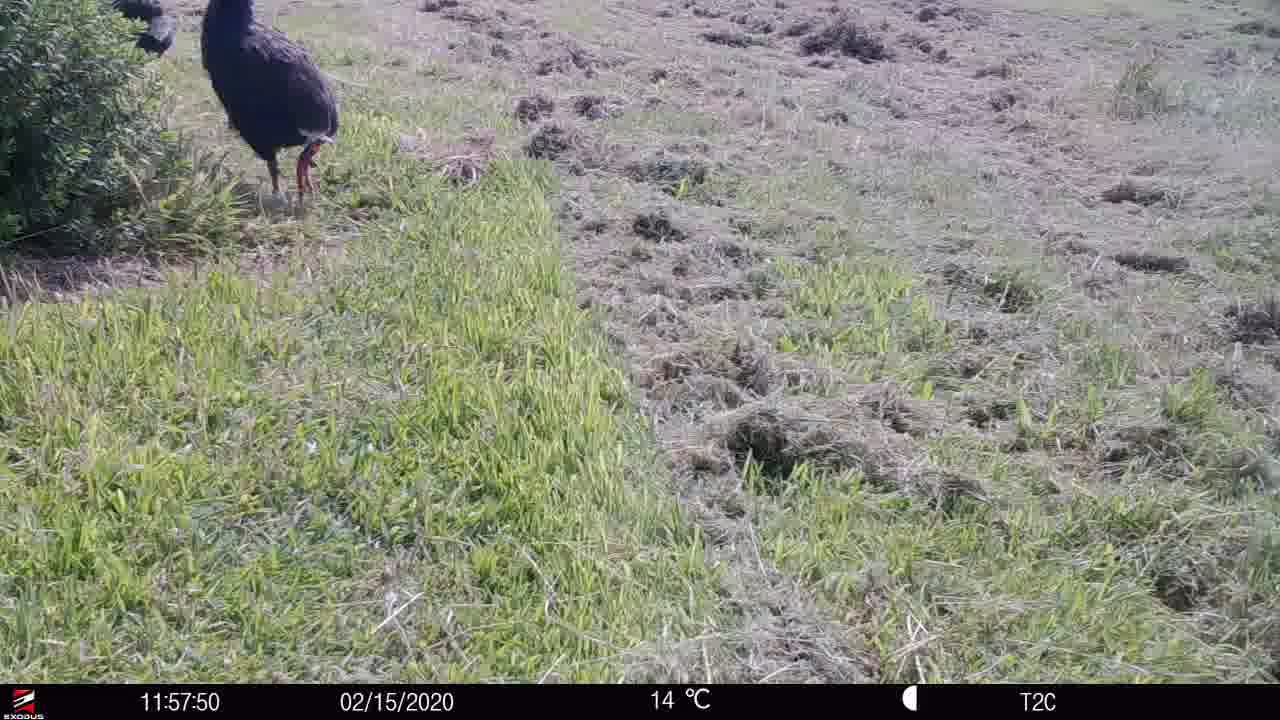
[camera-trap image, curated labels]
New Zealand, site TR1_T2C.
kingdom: Animalia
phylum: Chordata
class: Aves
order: Gruiformes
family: Rallidae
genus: Porphyrio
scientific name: Porphyrio mantelli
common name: takahe